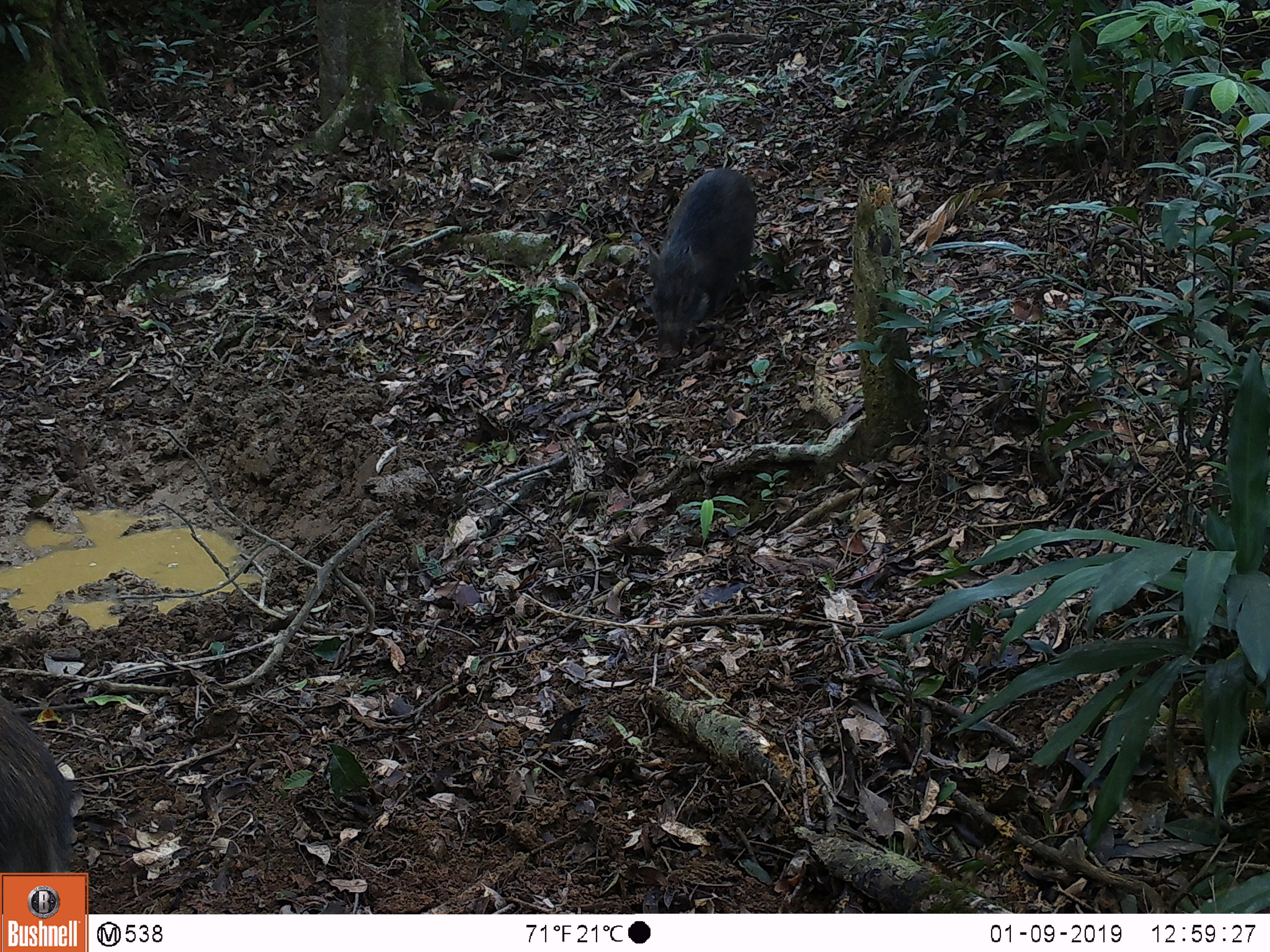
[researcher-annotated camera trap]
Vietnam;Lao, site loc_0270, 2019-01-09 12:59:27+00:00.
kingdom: Animalia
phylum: Chordata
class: Mammalia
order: Artiodactyla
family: Suidae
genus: Sus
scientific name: Sus scrofa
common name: eurasian wild pig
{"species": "eurasian wild pig (Sus scrofa)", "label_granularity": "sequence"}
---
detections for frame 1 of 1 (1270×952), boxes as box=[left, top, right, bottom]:
eurasian wild pig: box=[646, 167, 758, 358]; box=[0, 693, 77, 912]